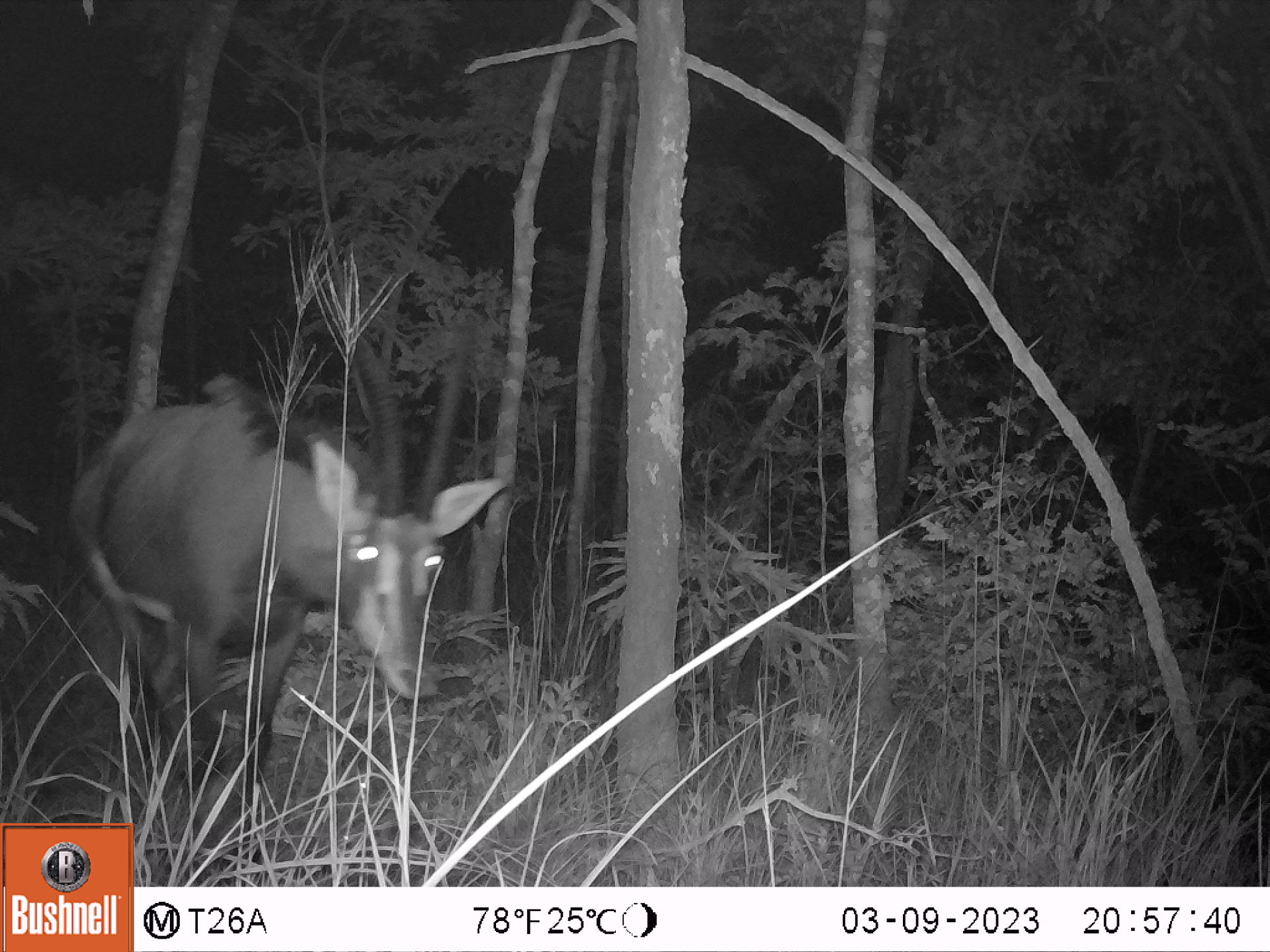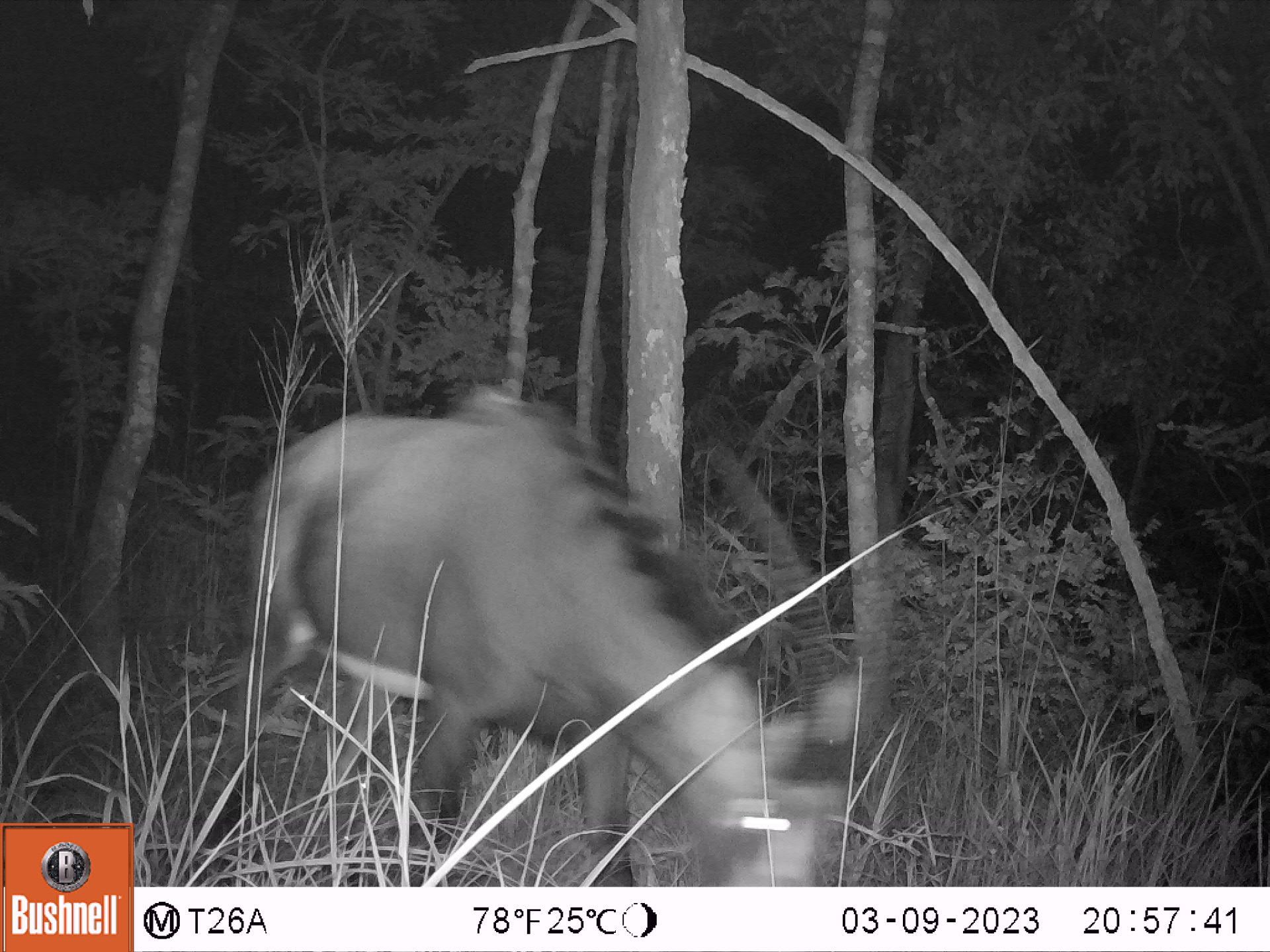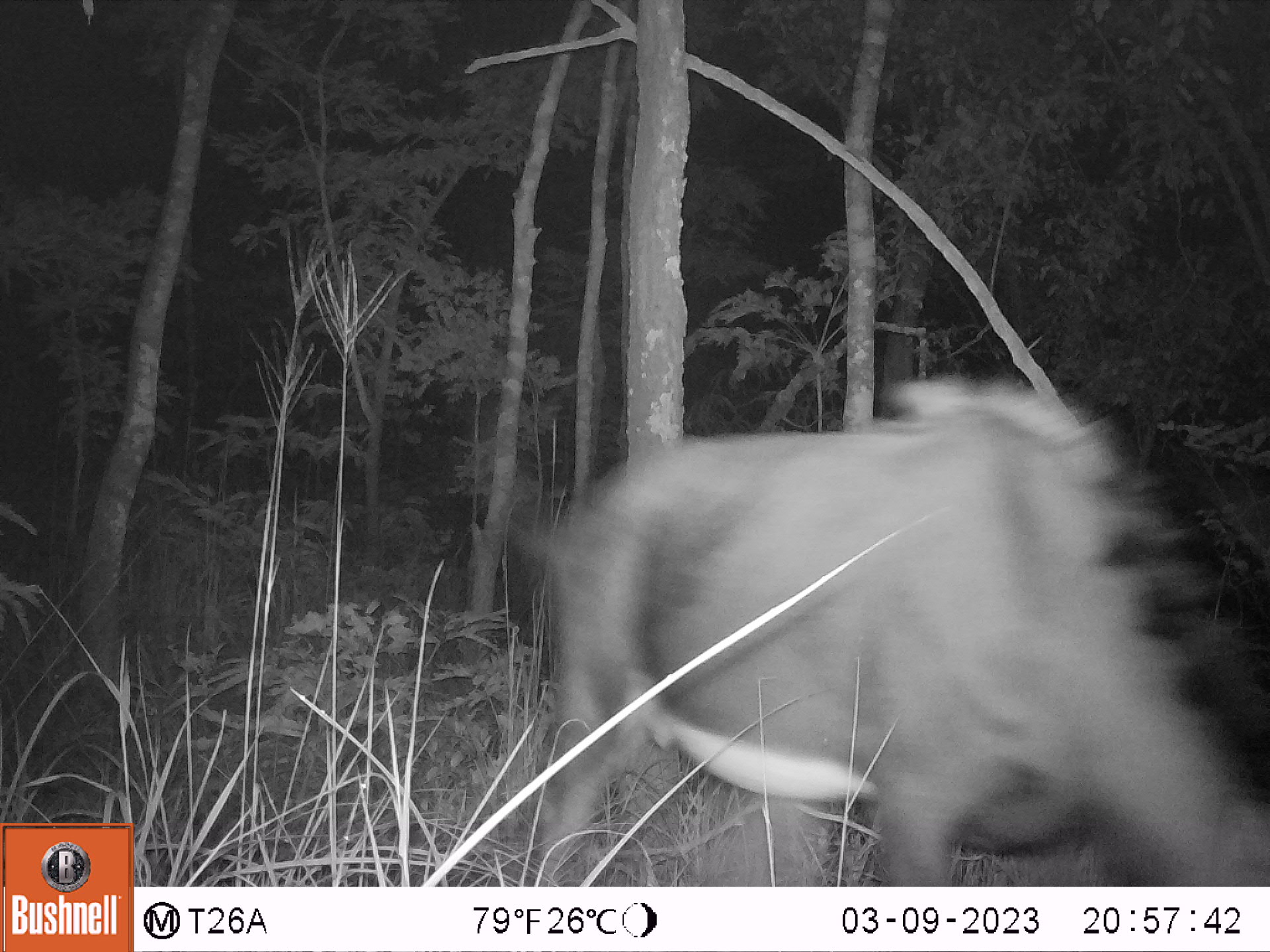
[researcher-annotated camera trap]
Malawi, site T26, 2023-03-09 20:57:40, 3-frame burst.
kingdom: Animalia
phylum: Chordata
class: Mammalia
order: Artiodactyla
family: Bovidae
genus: Hippotragus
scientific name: Hippotragus niger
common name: sable antelope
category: sable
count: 1